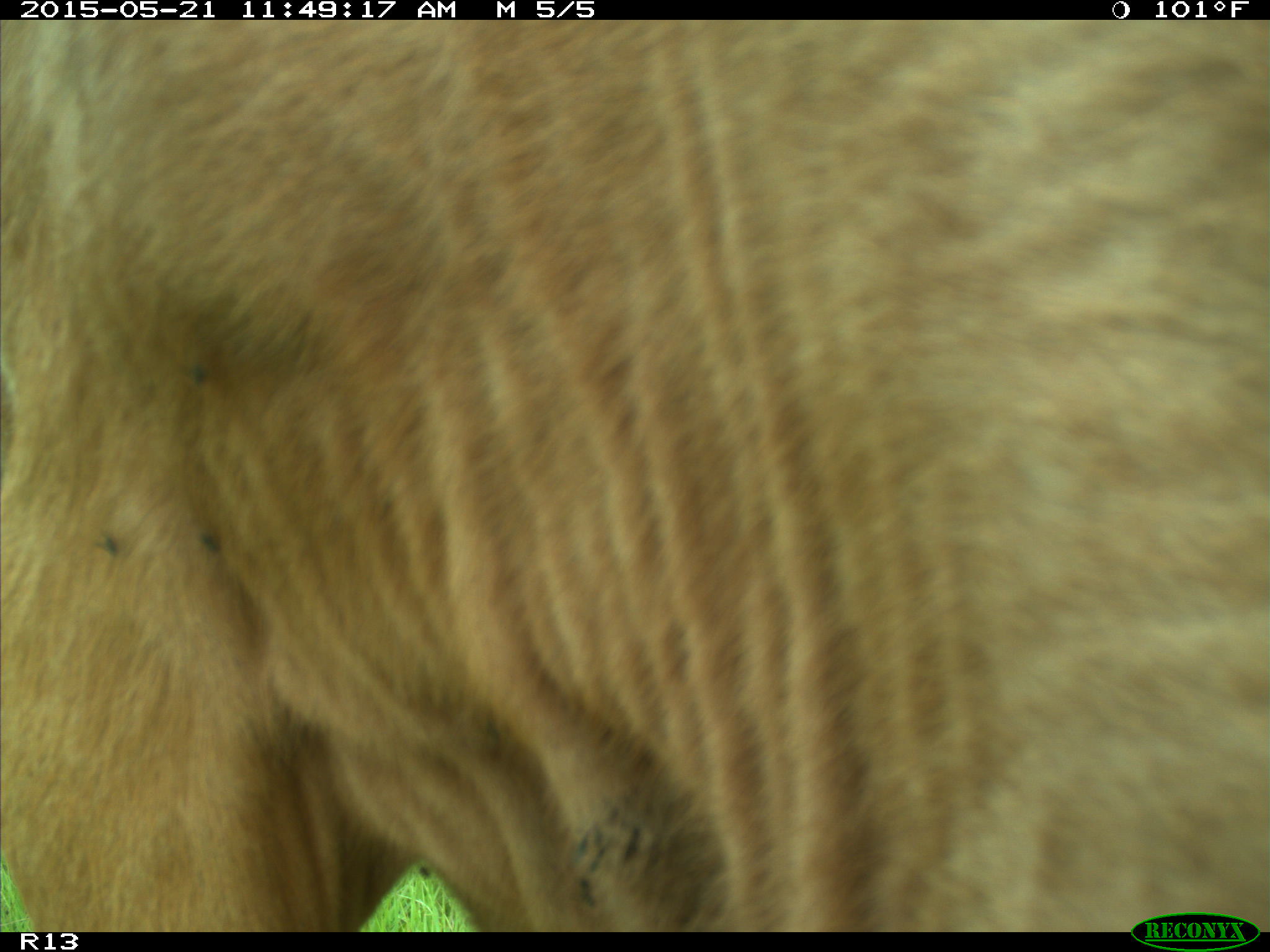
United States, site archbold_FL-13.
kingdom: Animalia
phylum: Chordata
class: Mammalia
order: Artiodactyla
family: Bovidae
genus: Bos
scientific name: Bos taurus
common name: domestic cow